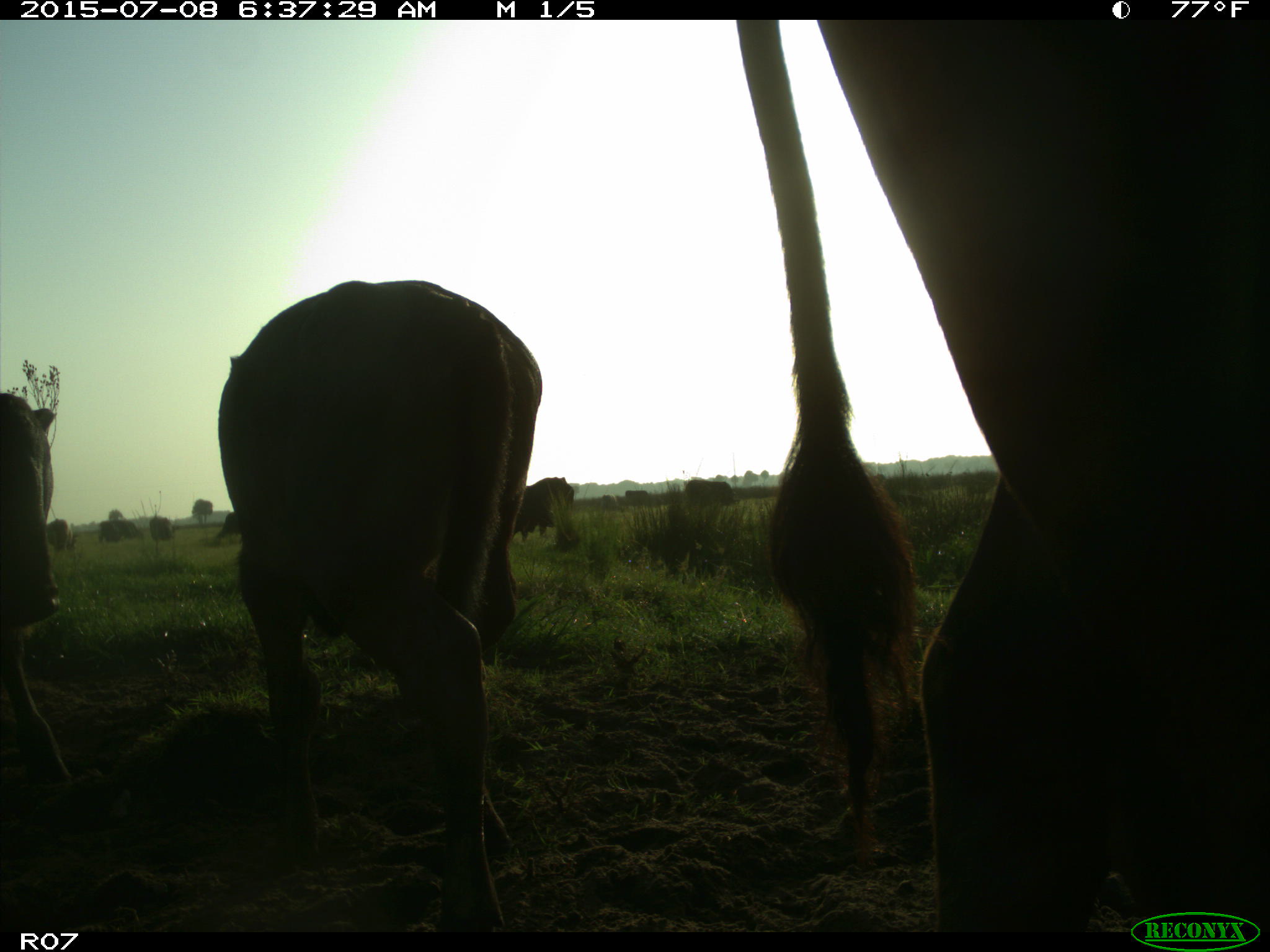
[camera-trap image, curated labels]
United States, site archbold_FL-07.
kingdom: Animalia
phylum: Chordata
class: Mammalia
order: Artiodactyla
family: Bovidae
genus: Bos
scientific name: Bos taurus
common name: domestic cow